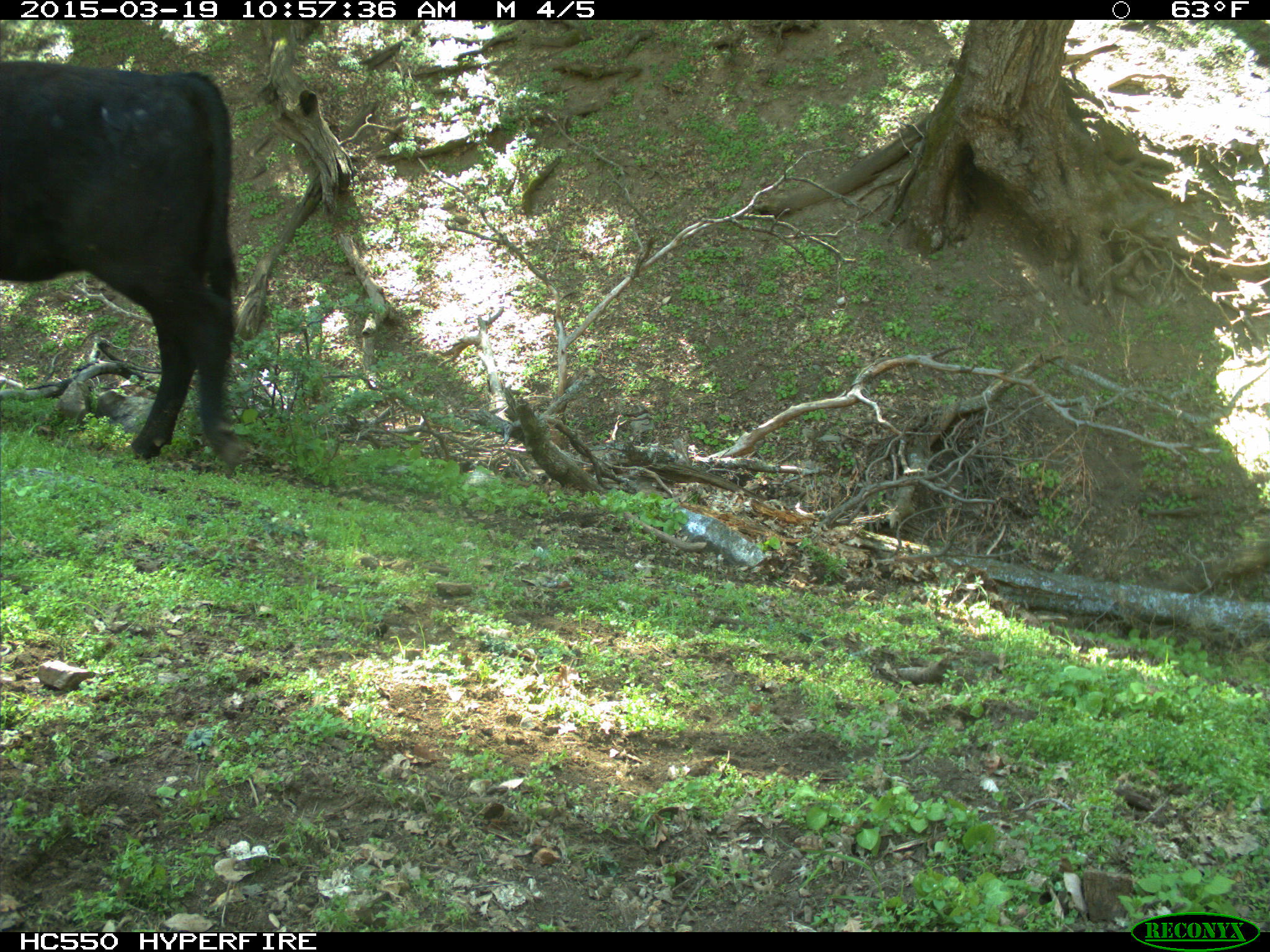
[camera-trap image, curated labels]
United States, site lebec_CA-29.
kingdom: Animalia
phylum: Chordata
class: Mammalia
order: Artiodactyla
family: Bovidae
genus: Bos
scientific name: Bos taurus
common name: domestic cow